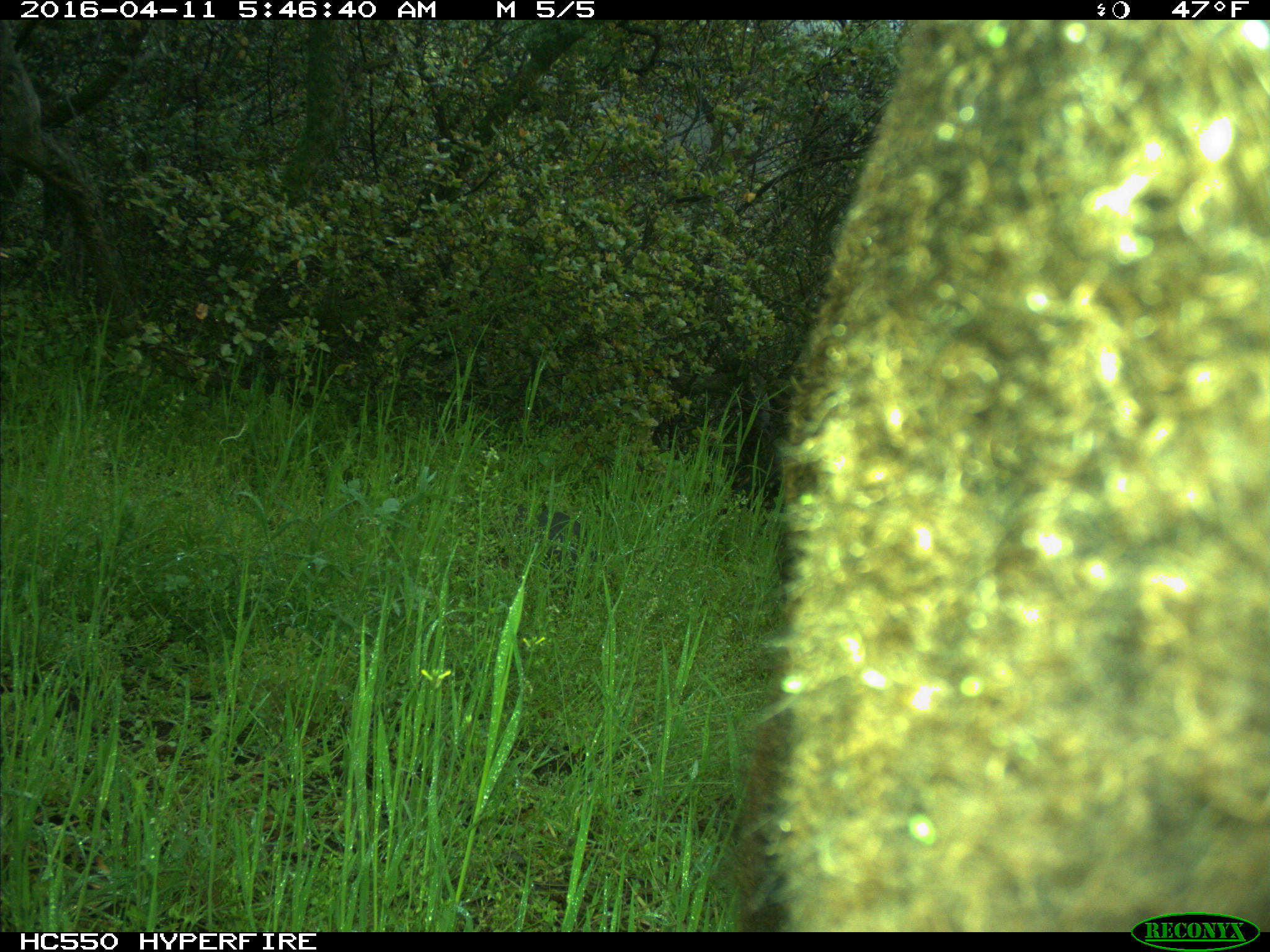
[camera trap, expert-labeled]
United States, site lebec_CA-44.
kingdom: Animalia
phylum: Chordata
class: Mammalia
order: Artiodactyla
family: Bovidae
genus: Bos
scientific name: Bos taurus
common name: domestic cow